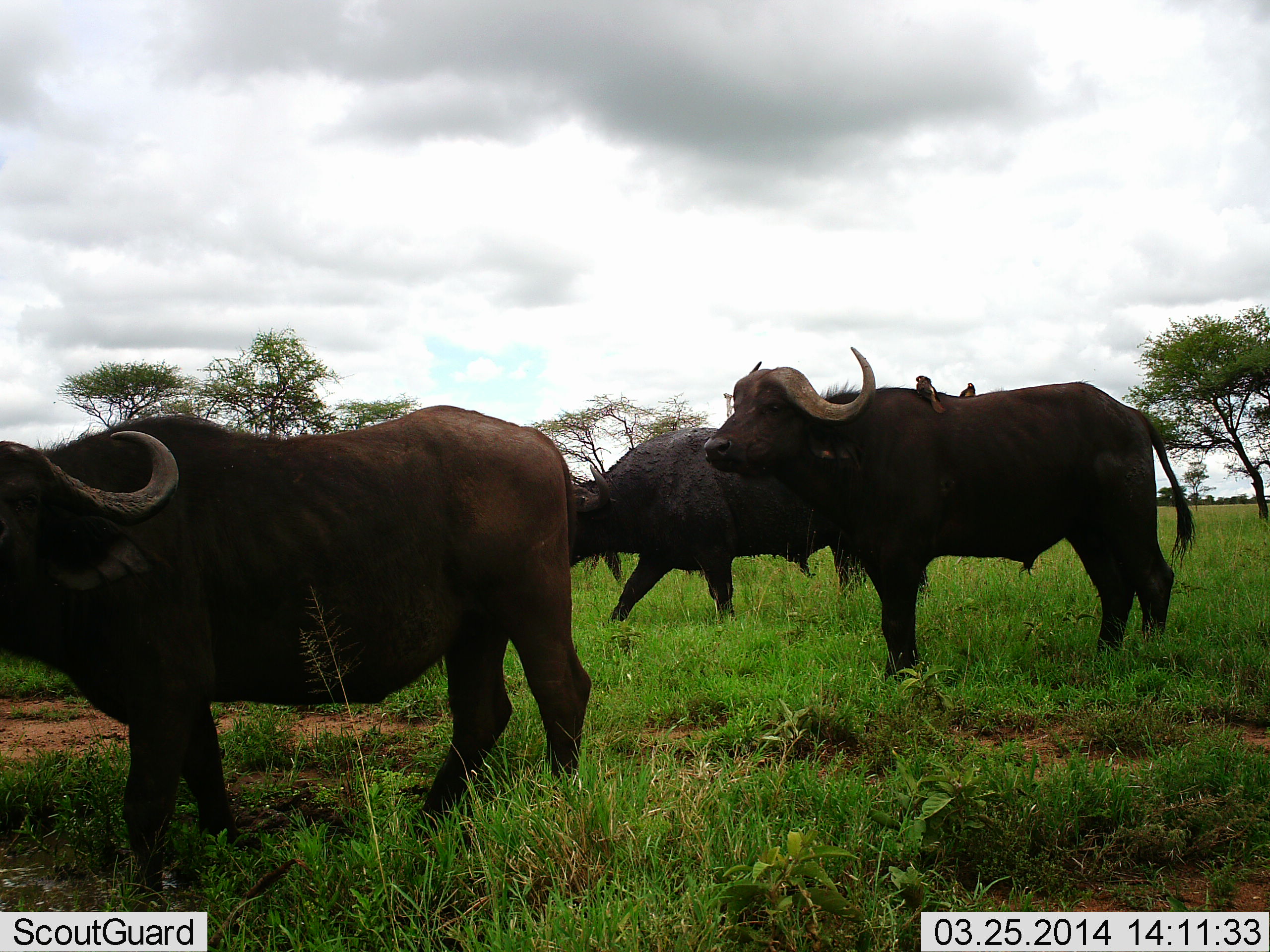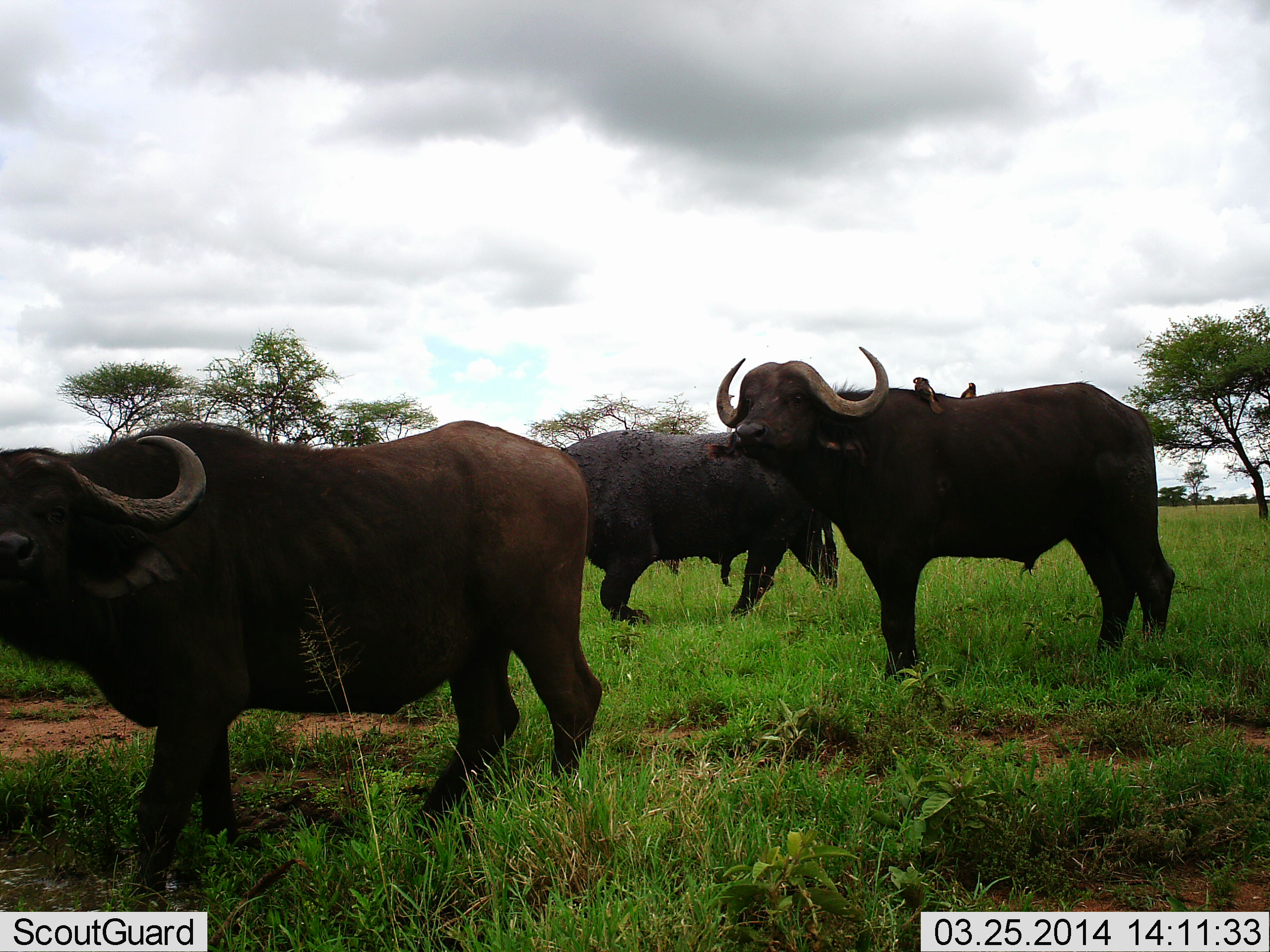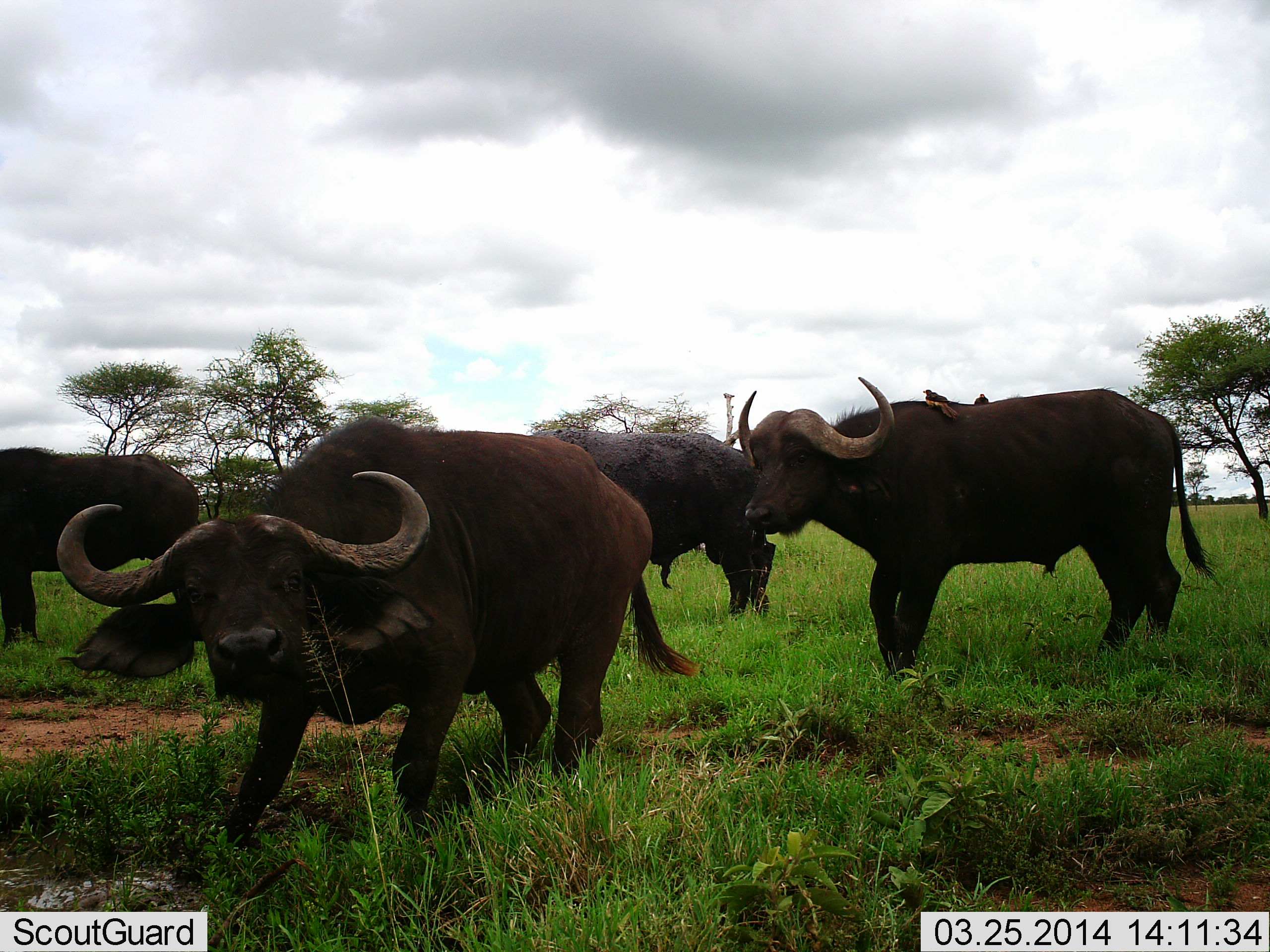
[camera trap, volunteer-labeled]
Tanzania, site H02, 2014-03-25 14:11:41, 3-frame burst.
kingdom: Animalia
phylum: Chordata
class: Mammalia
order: Artiodactyla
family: Bovidae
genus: Syncerus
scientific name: Syncerus caffer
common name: cape buffalo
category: buffalo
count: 4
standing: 79%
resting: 0%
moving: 57%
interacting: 7%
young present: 0%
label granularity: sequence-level